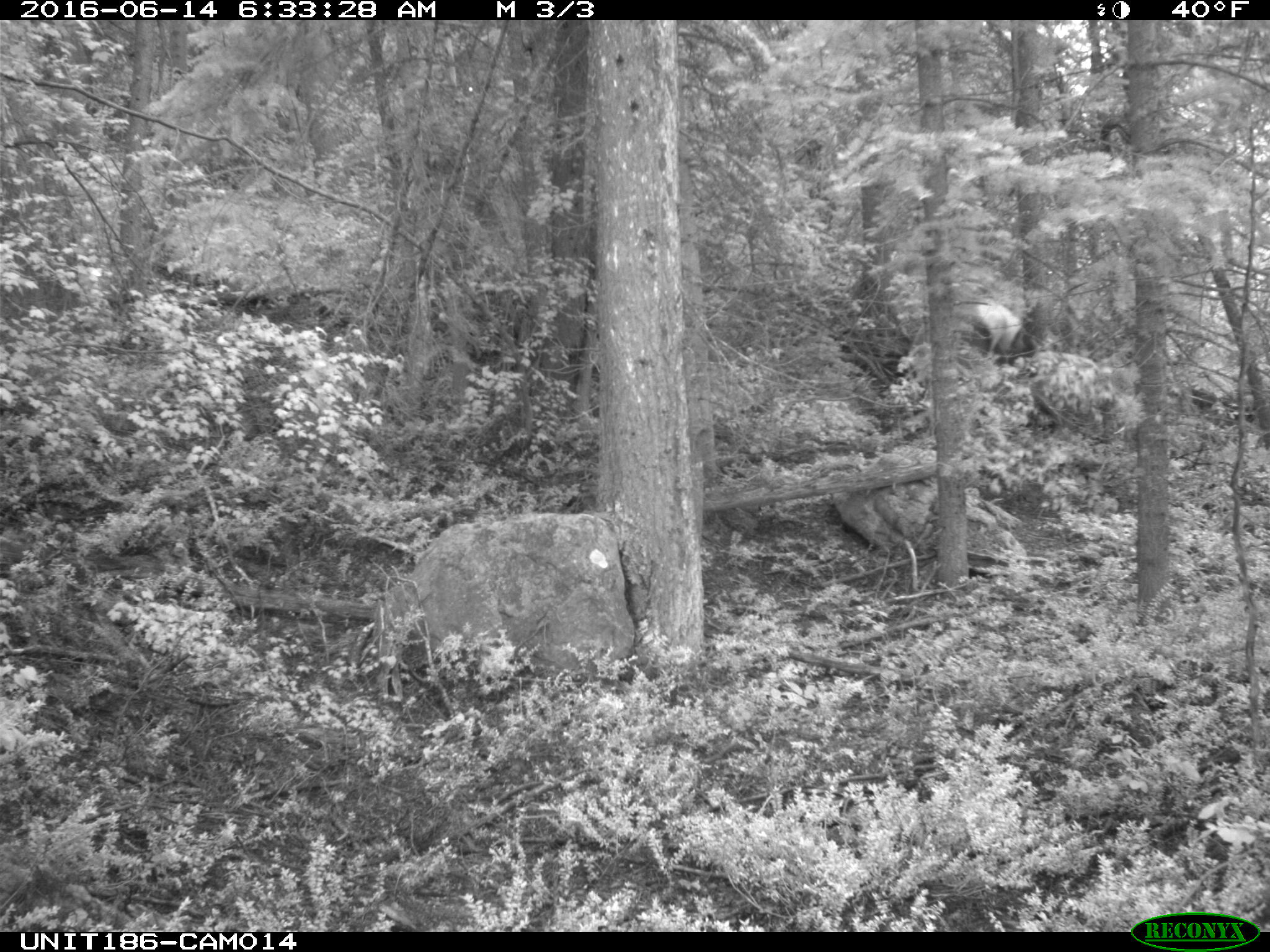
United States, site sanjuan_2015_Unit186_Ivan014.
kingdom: Animalia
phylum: Chordata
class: Mammalia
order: Artiodactyla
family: Cervidae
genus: Cervus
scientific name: Cervus elaphus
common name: red deer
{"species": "Cervus elaphus (red deer)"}